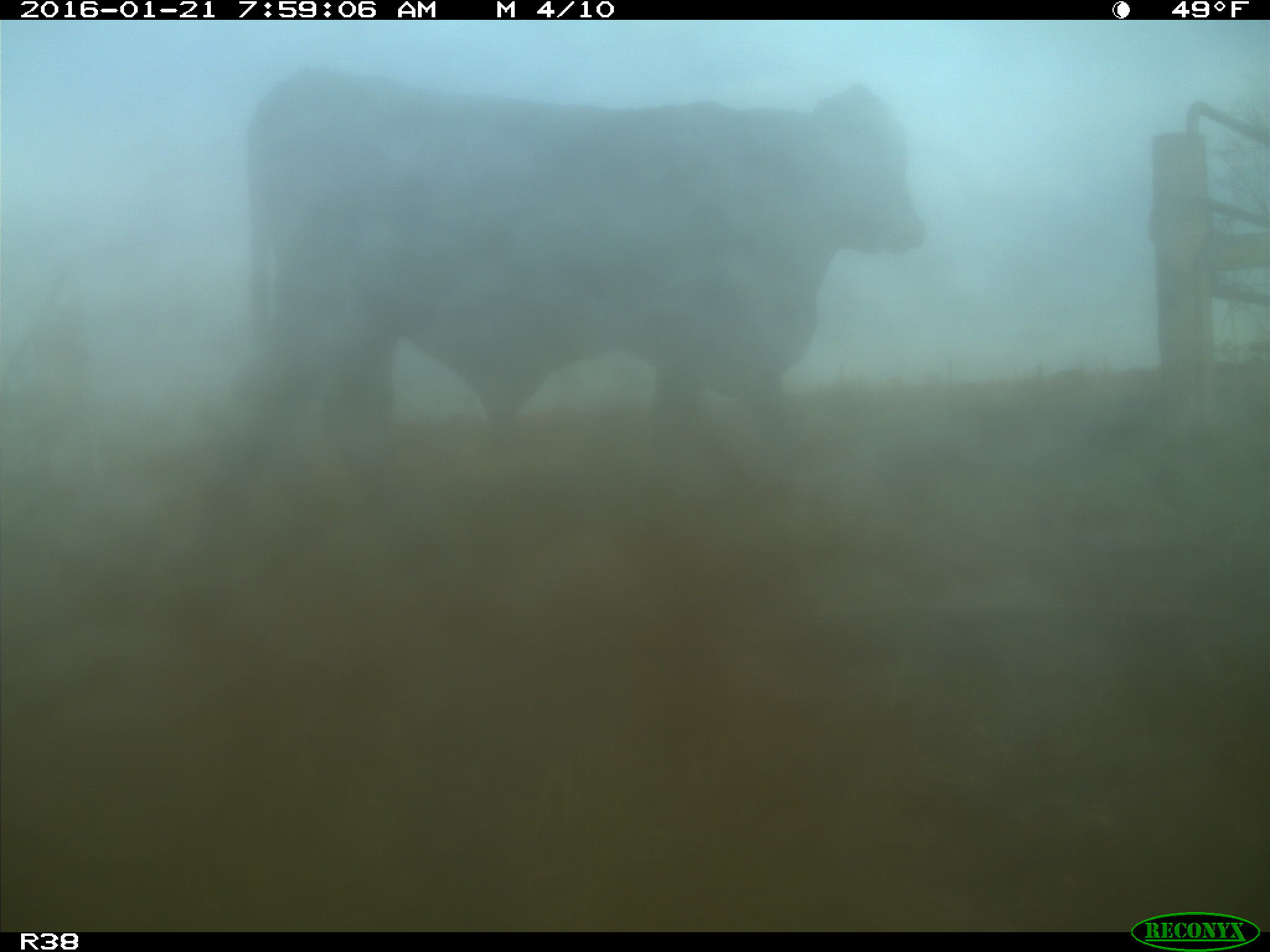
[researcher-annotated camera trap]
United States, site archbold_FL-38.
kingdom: Animalia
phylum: Chordata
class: Mammalia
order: Artiodactyla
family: Bovidae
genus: Bos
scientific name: Bos taurus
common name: domestic cow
Bos taurus (domestic cow).